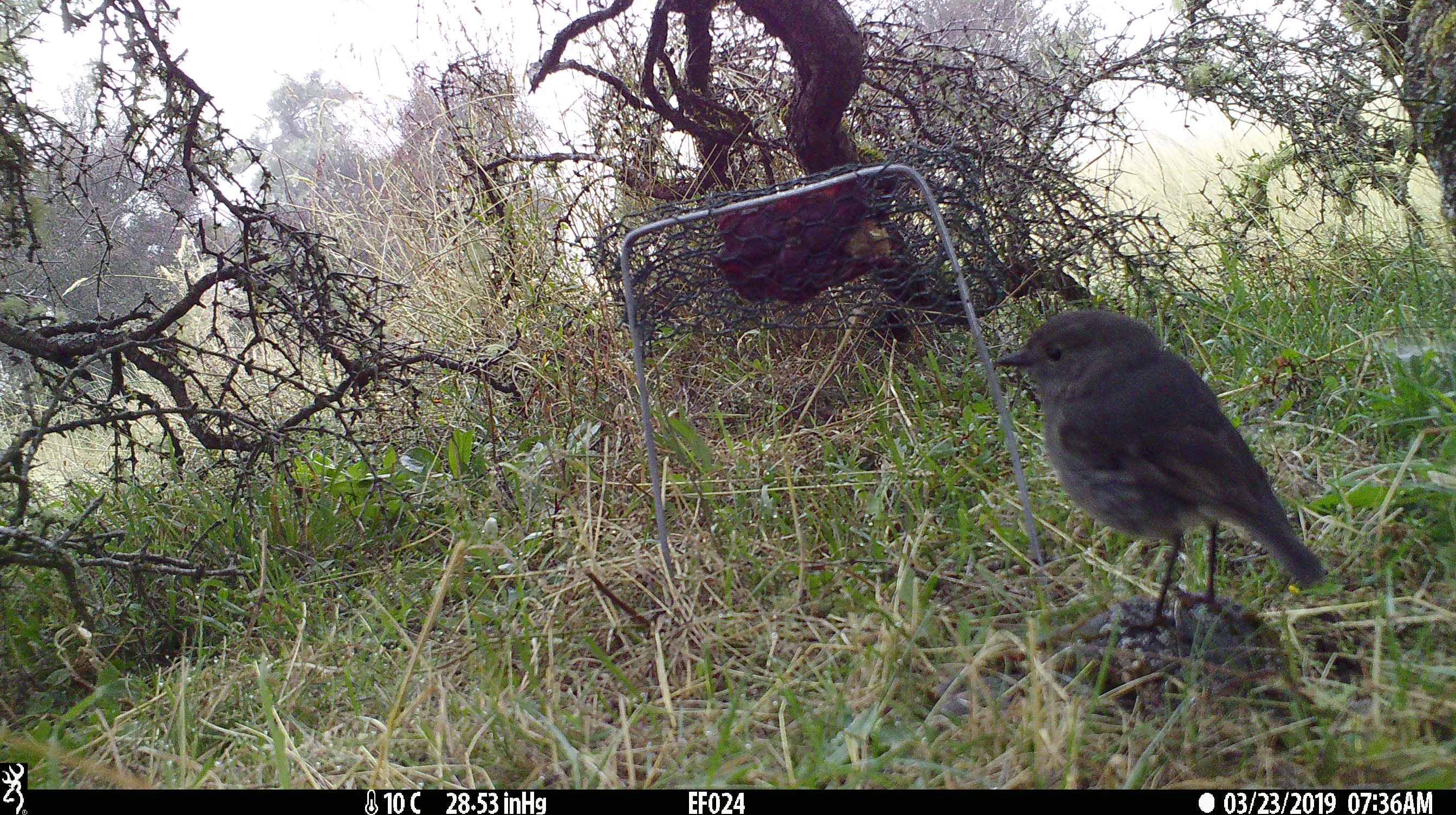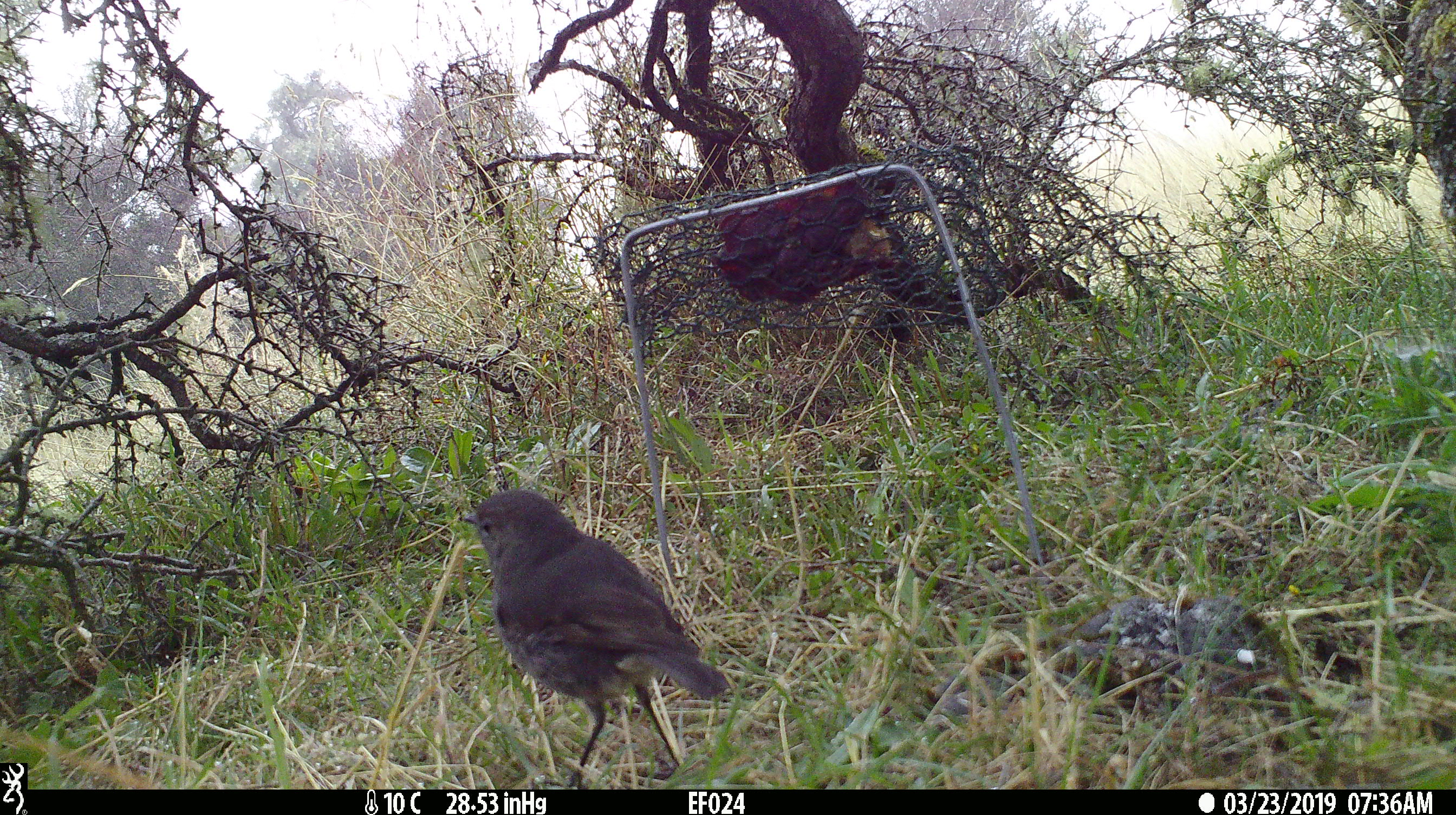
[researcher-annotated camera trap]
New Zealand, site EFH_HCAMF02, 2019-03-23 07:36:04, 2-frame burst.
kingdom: Animalia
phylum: Chordata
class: Aves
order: Passeriformes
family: Petroicidae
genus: Petroica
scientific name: Petroica australis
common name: new zealand robin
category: robin